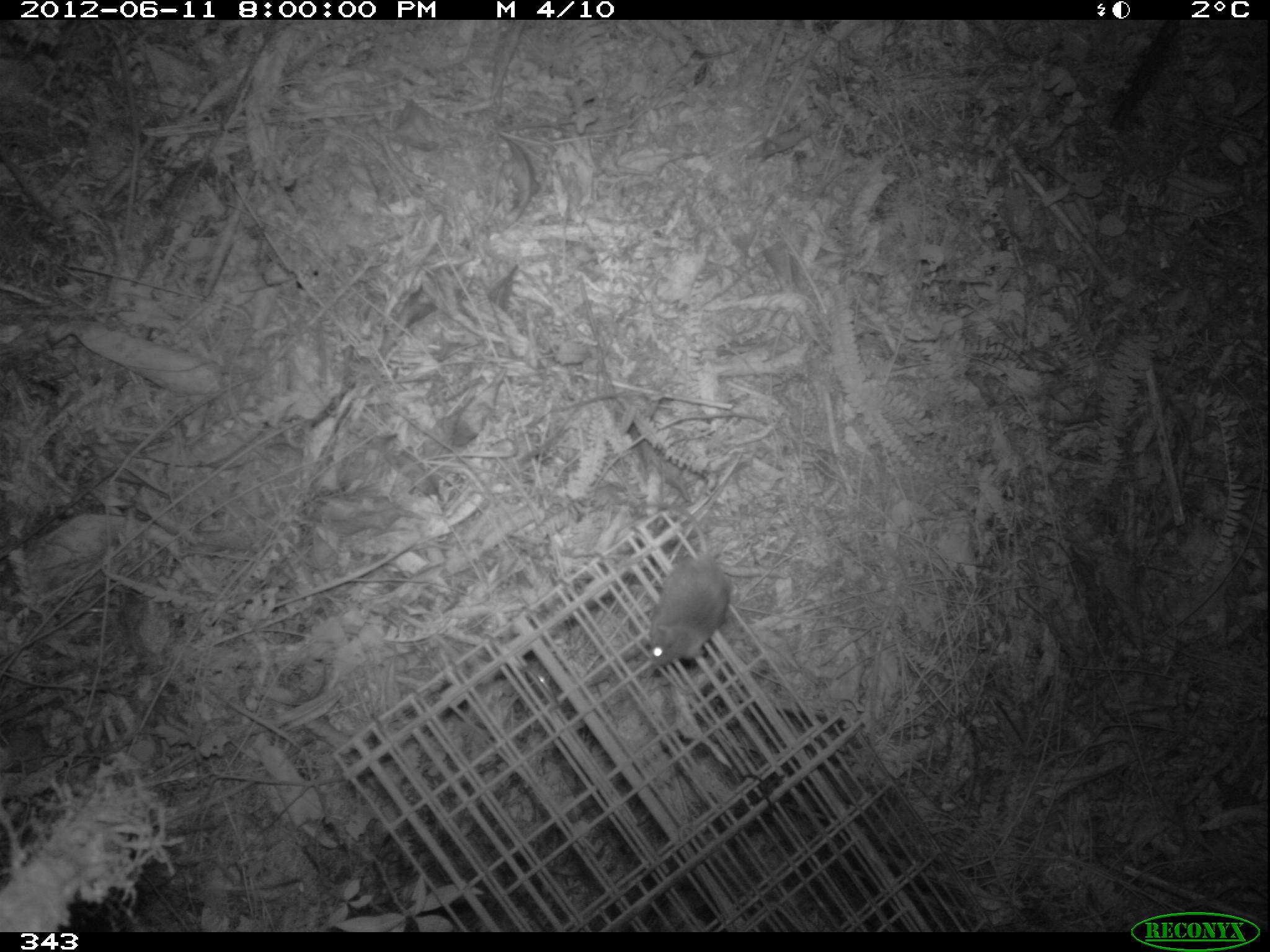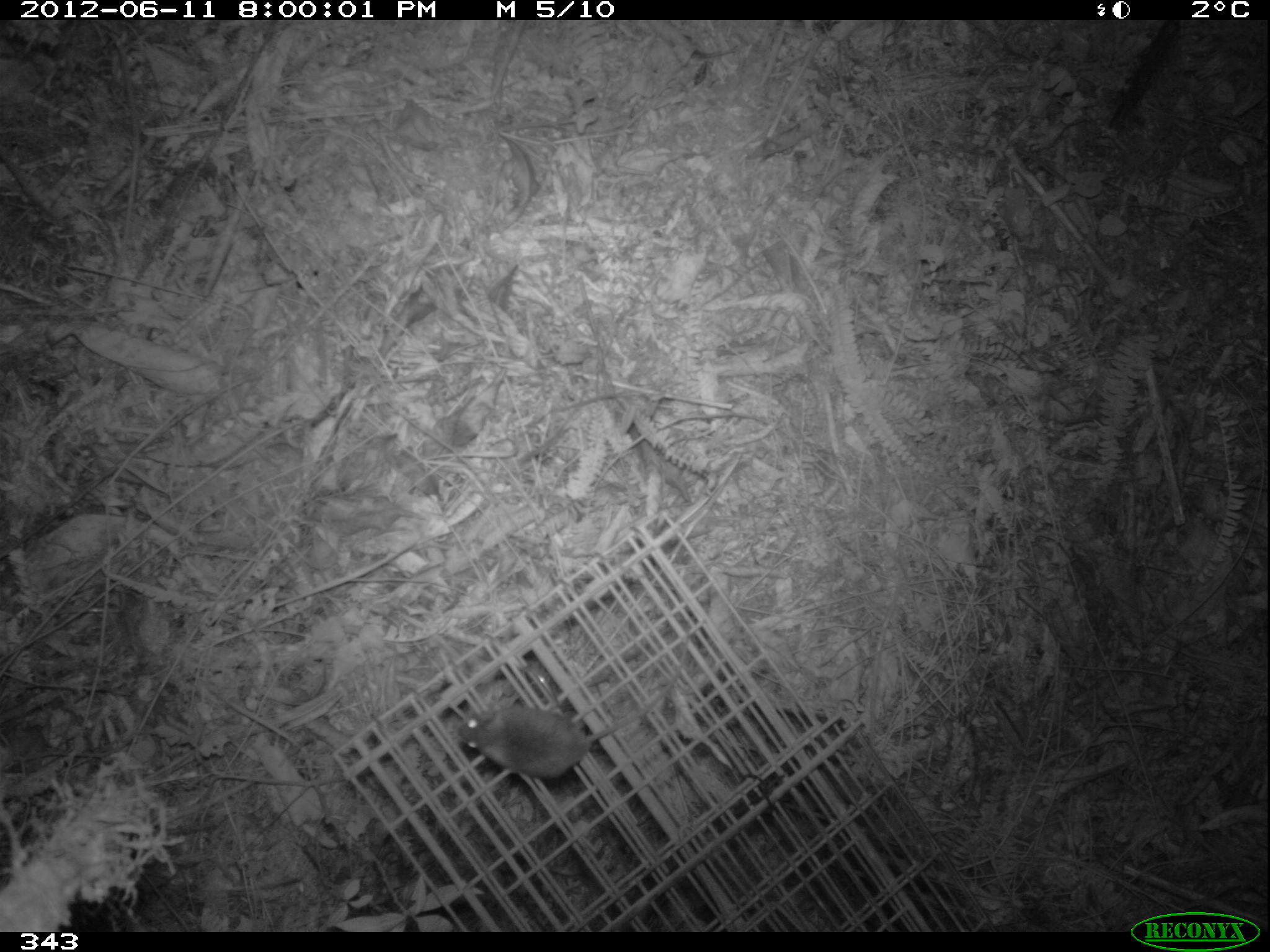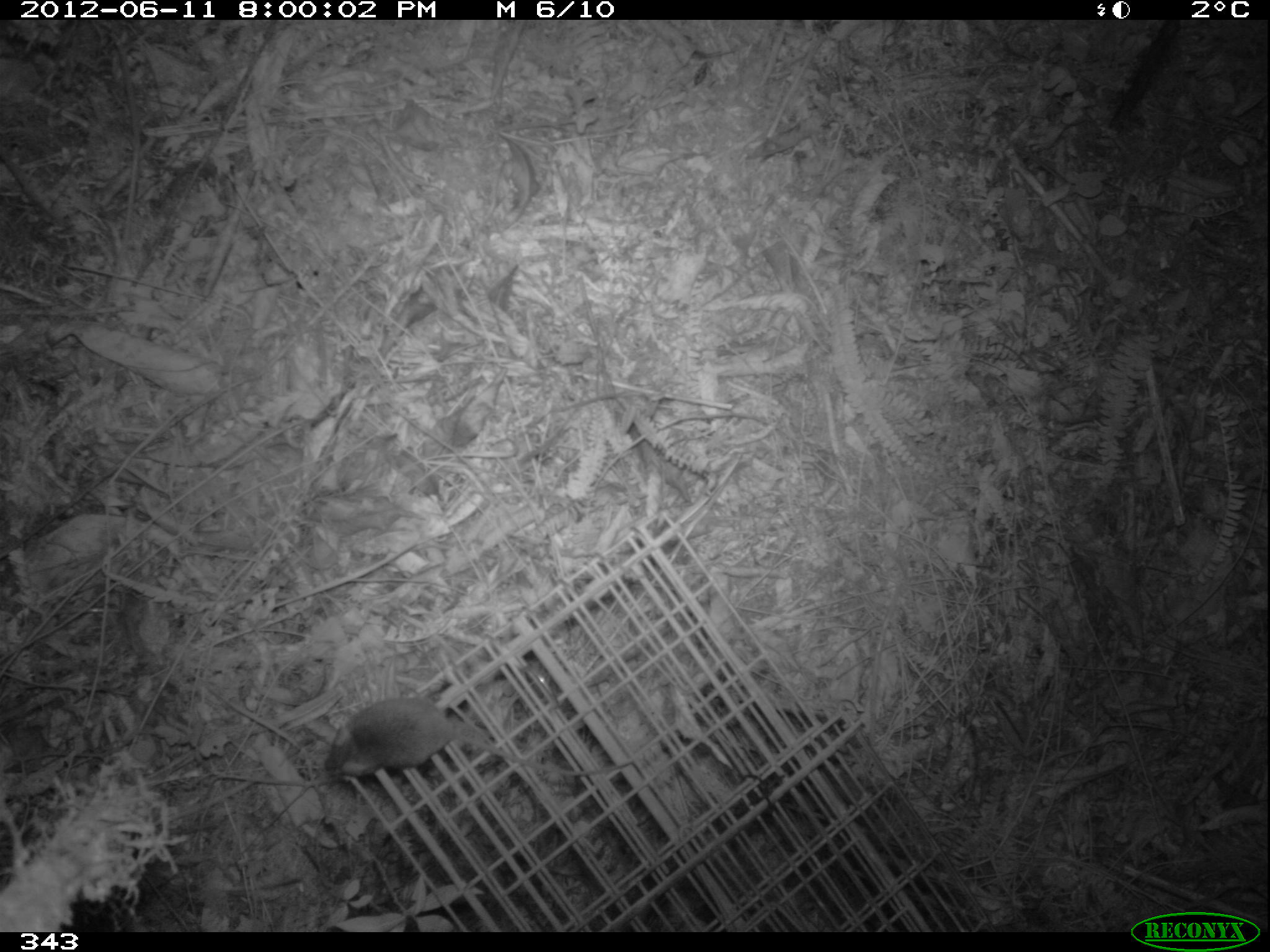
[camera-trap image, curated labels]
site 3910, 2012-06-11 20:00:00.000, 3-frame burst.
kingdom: Animalia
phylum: Chordata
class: Mammalia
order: Rodentia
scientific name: Rodentia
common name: rodents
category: unknown rodent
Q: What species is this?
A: Unknown rodent (rodents) (Rodentia).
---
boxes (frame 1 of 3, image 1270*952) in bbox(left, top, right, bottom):
unknown rodent: bbox(624, 500, 730, 667)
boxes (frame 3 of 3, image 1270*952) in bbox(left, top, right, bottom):
unknown rodent: bbox(323, 694, 636, 780)